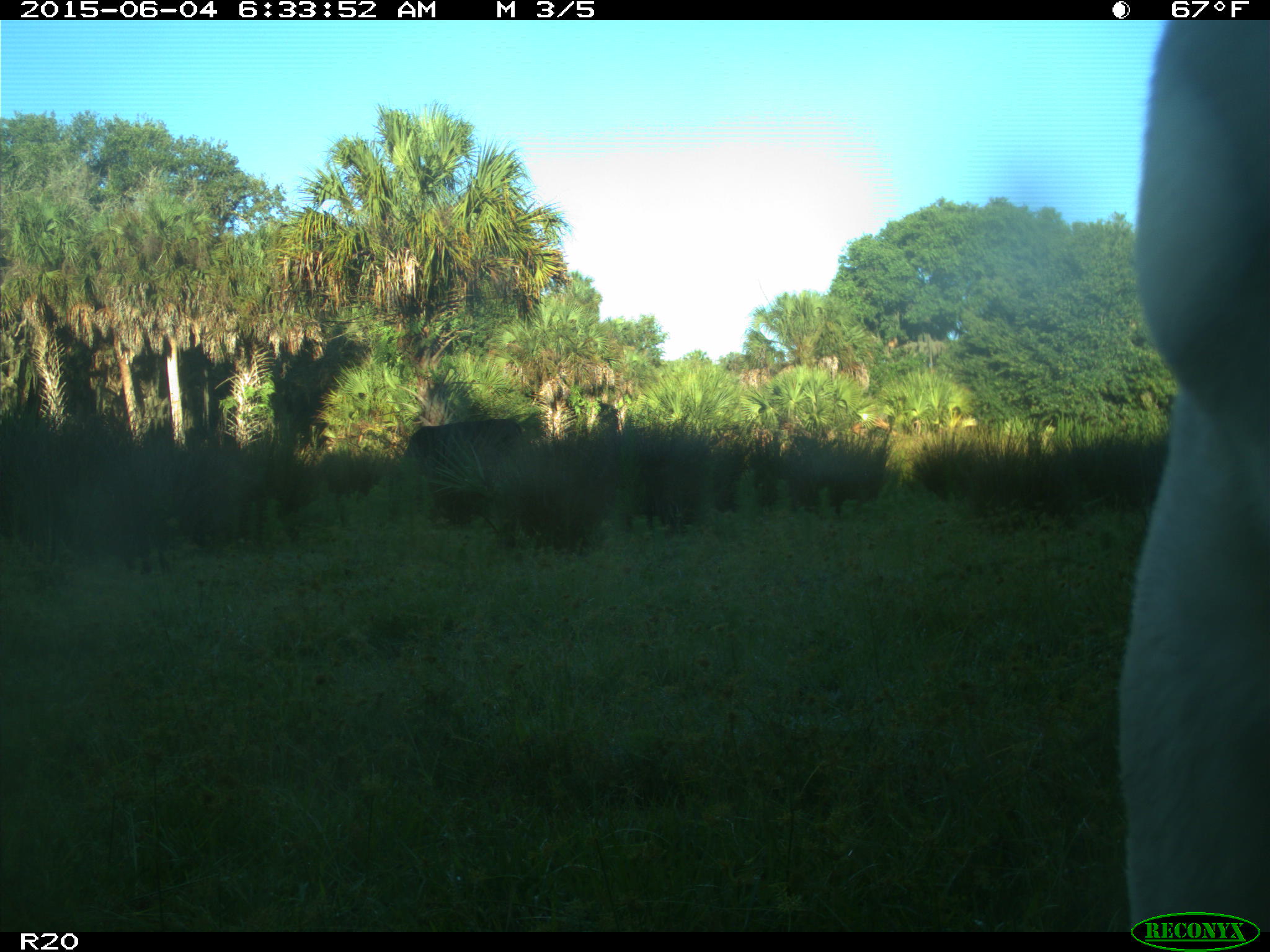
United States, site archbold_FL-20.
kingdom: Animalia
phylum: Chordata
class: Mammalia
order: Artiodactyla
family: Bovidae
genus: Bos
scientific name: Bos taurus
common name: domestic cow